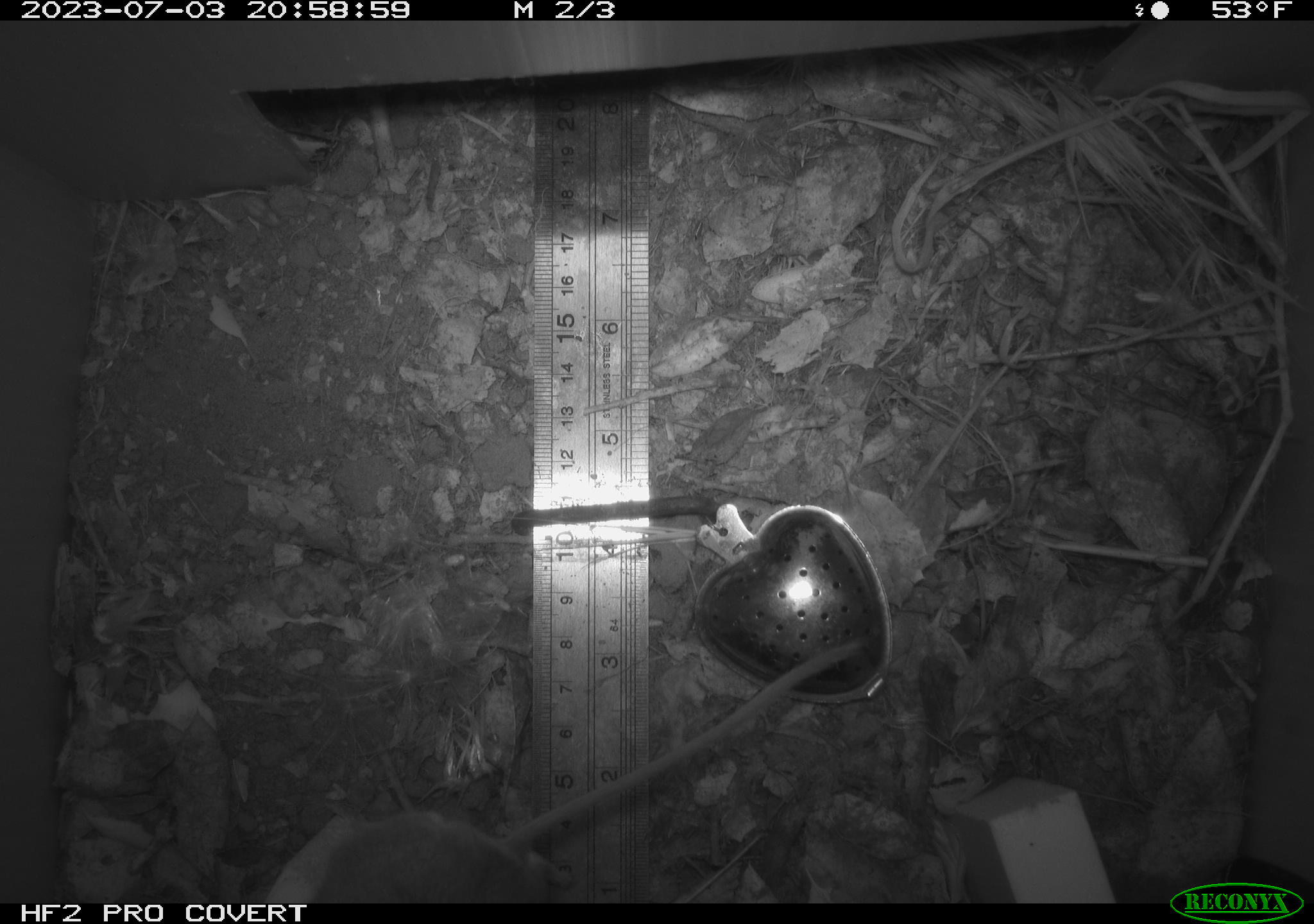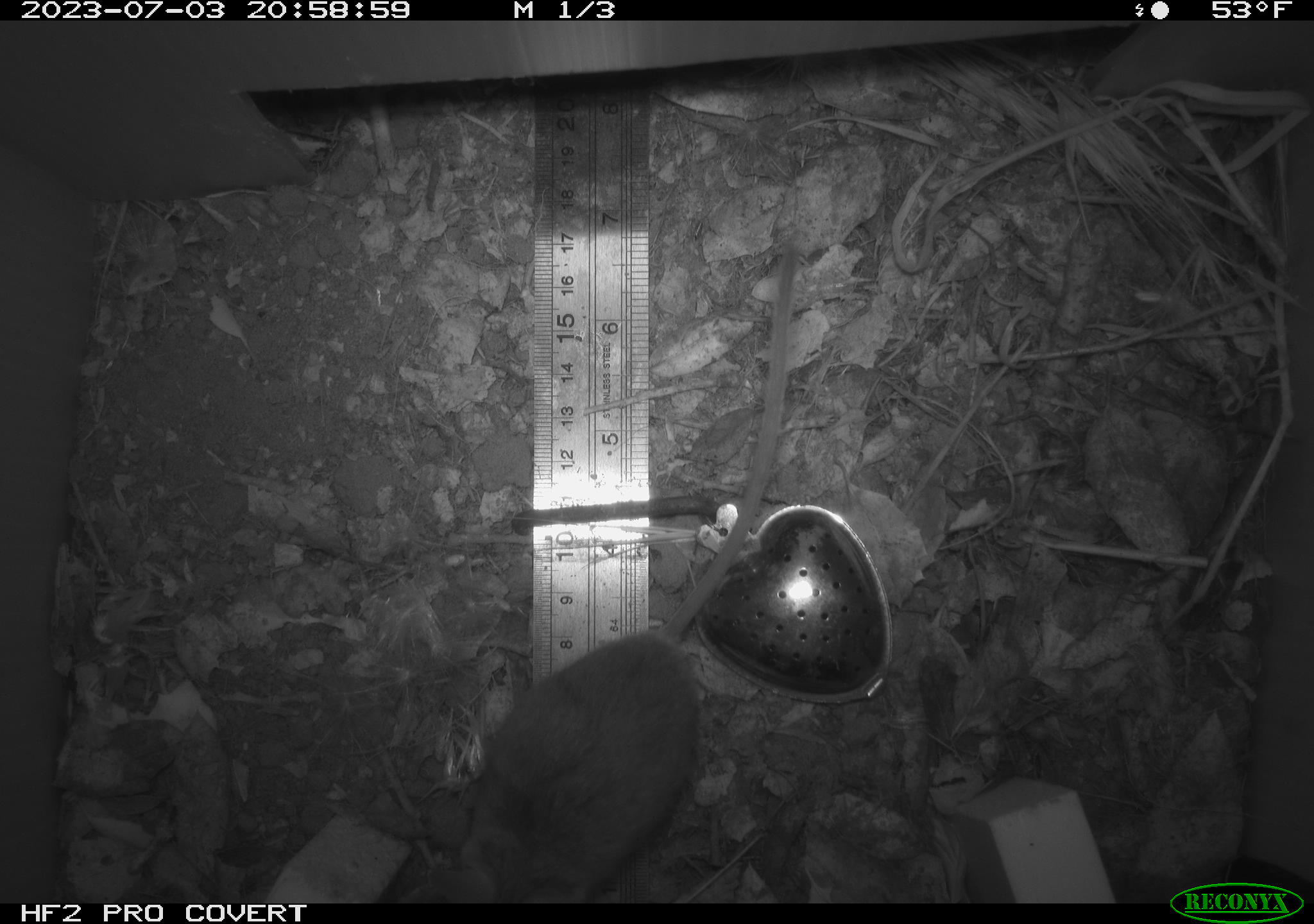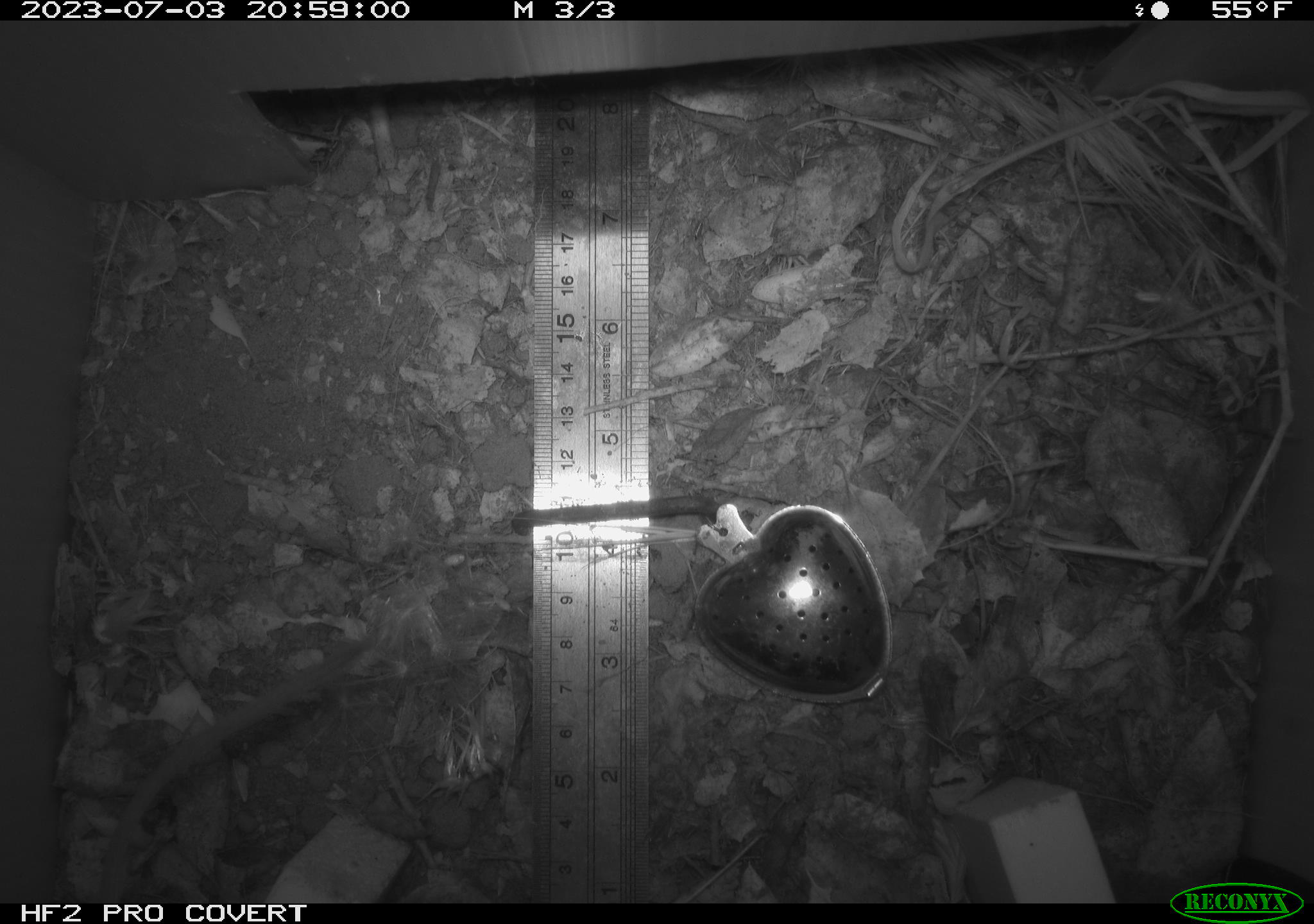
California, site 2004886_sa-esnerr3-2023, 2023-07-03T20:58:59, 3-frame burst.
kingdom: Animalia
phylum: Chordata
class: Mammalia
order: Rodentia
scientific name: Rodentia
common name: mouse species